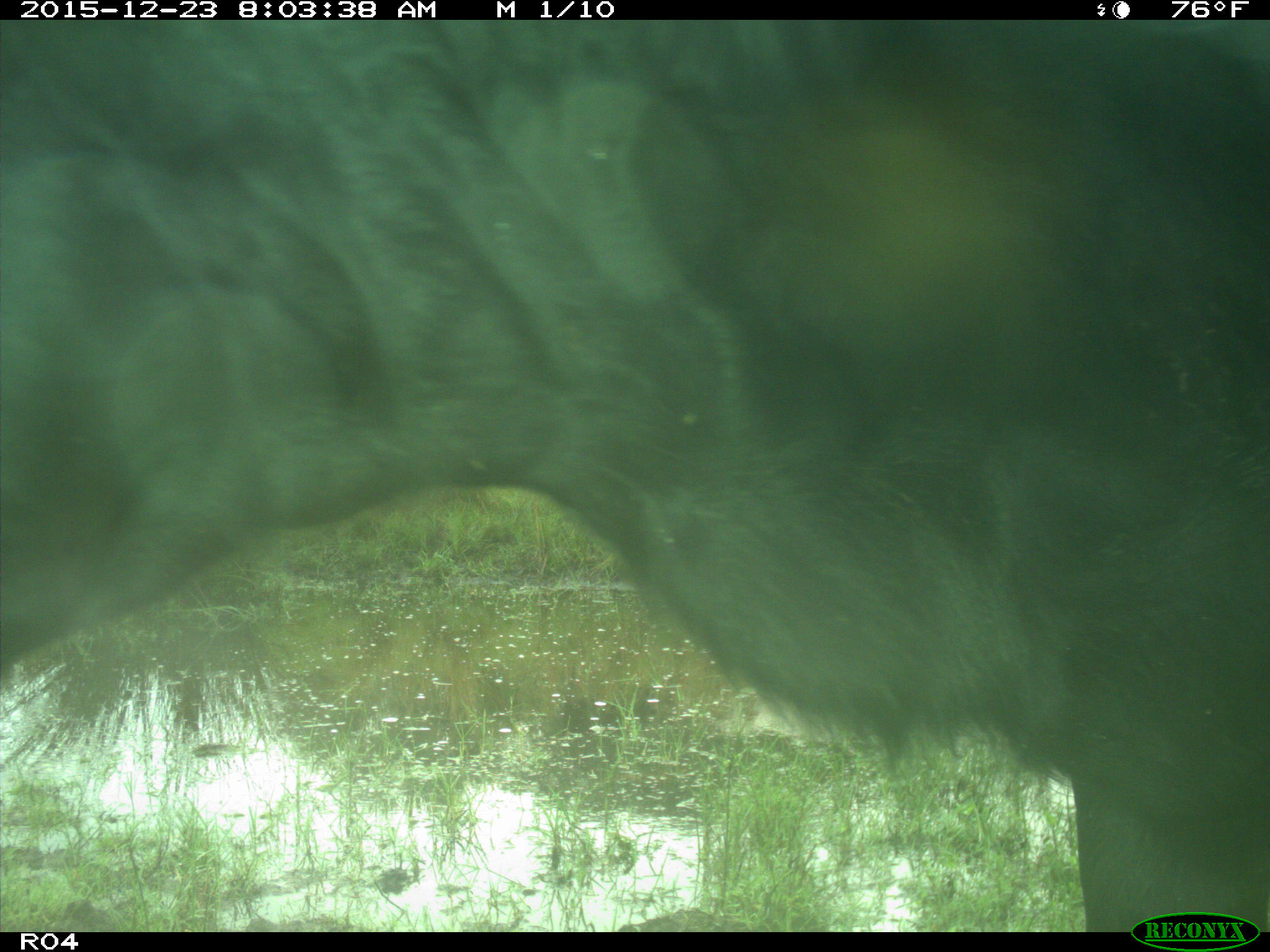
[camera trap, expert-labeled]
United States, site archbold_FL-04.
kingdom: Animalia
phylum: Chordata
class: Mammalia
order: Artiodactyla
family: Bovidae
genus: Bos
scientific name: Bos taurus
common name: domestic cow